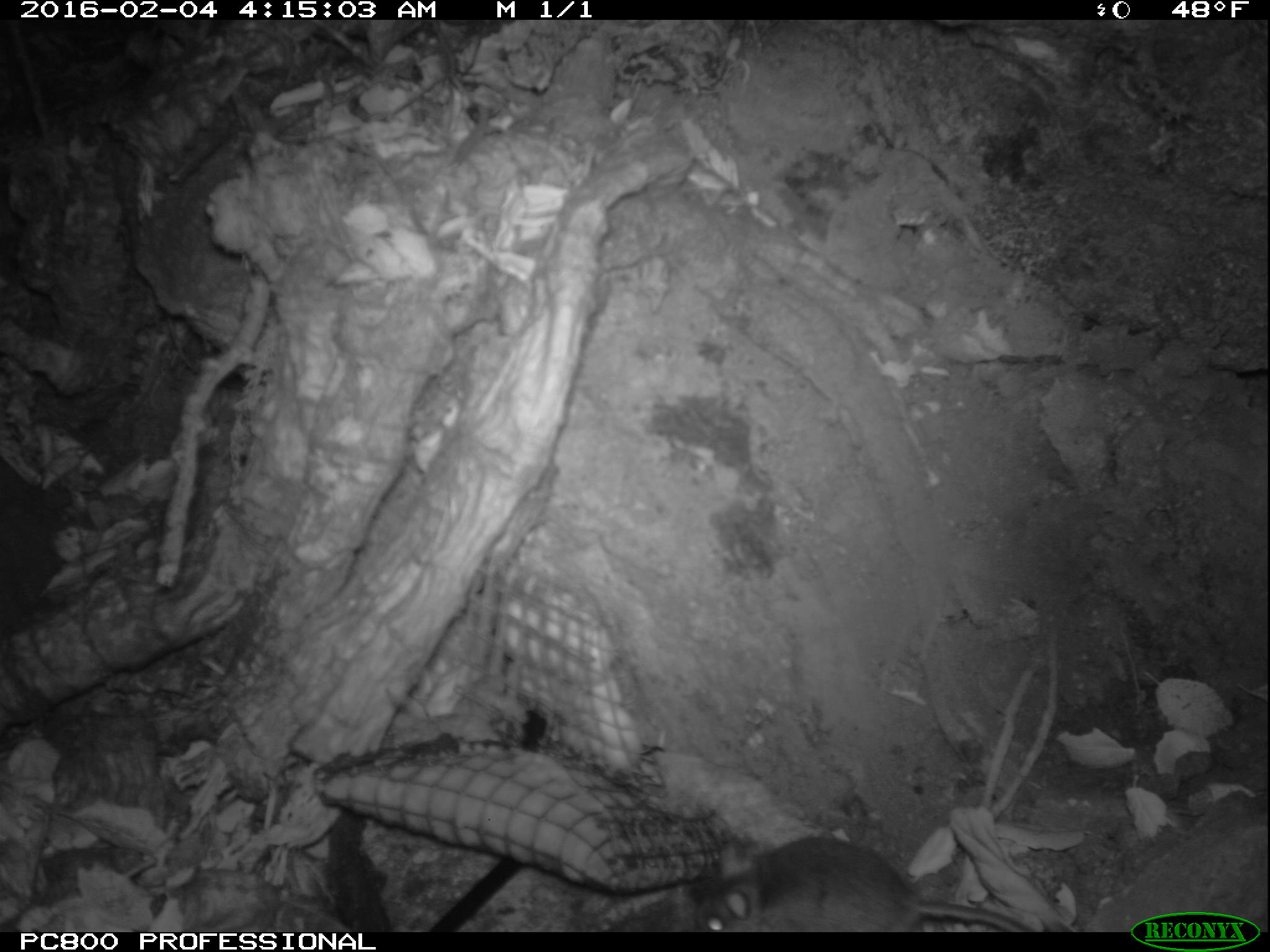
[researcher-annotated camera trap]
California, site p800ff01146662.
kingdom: Animalia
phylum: Chordata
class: Mammalia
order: Rodentia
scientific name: Rodentia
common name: rodent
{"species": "rodent (Rodentia)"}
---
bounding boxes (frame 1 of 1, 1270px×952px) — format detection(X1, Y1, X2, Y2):
rodent: detection(696, 834, 1034, 932)